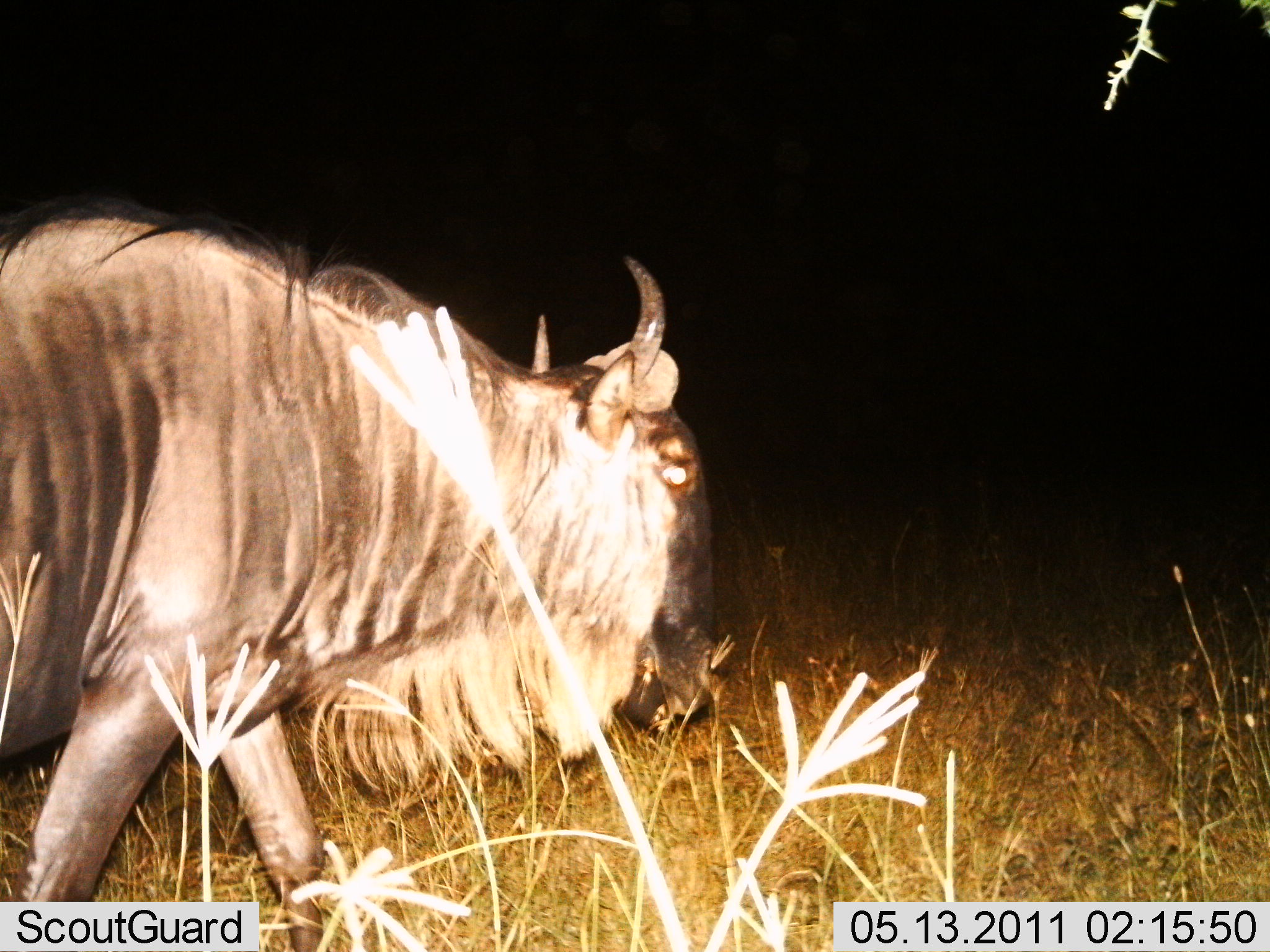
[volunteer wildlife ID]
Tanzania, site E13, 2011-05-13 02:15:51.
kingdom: Animalia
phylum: Chordata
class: Mammalia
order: Artiodactyla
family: Bovidae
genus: Connochaetes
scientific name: Connochaetes taurinus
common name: blue wildebeest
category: wildebeest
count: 1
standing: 27%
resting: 0%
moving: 73%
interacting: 0%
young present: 0%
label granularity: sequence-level